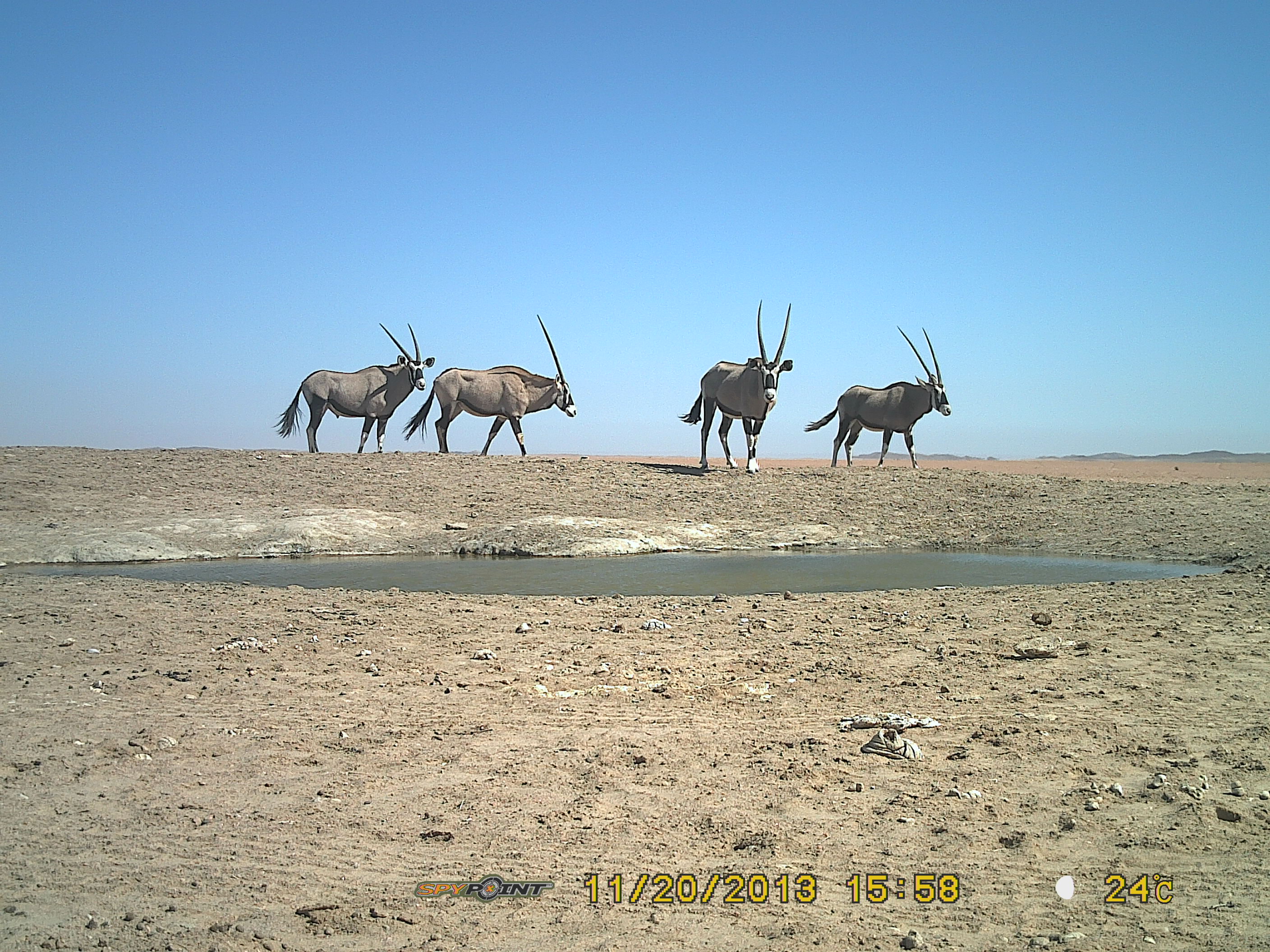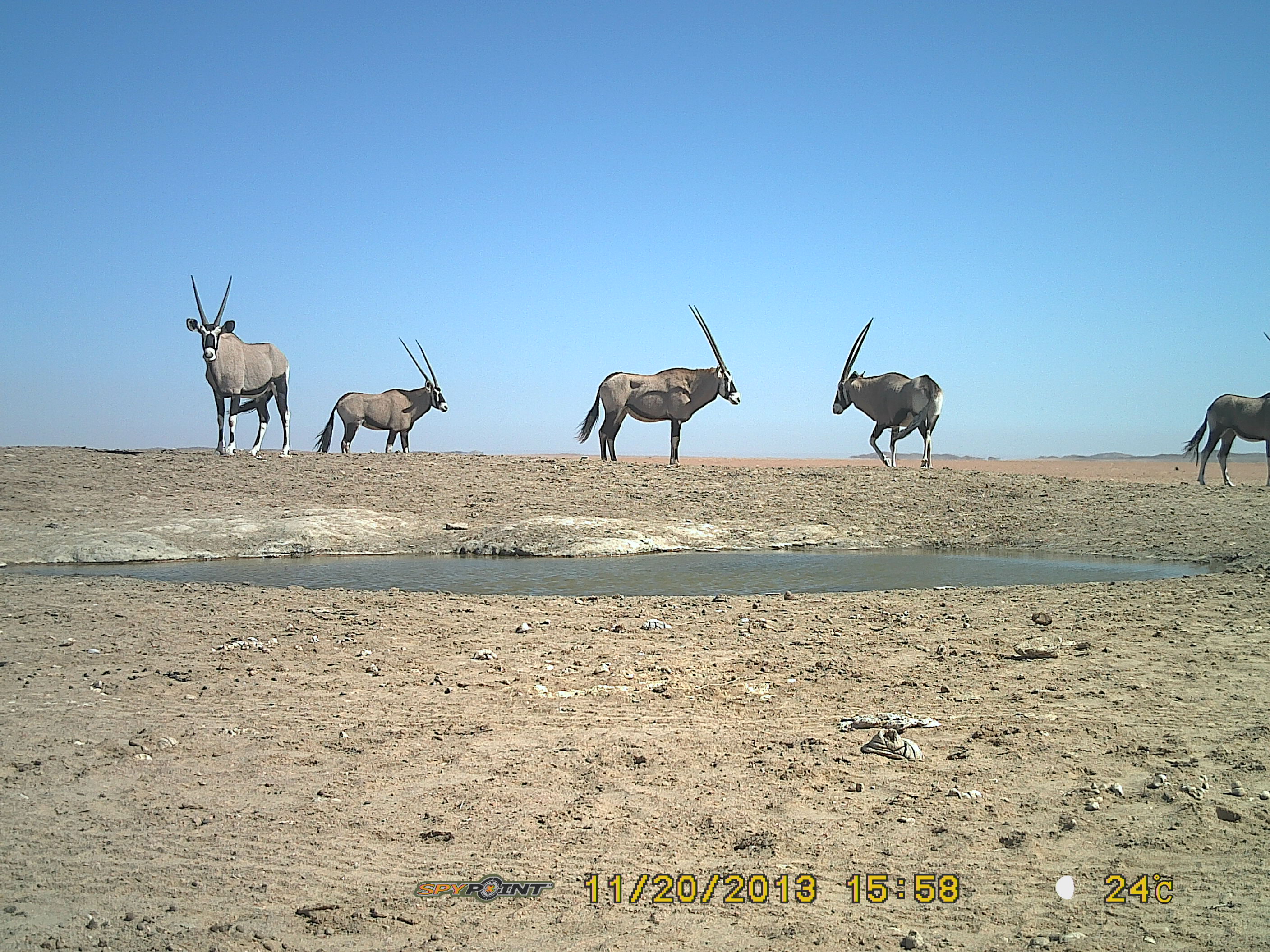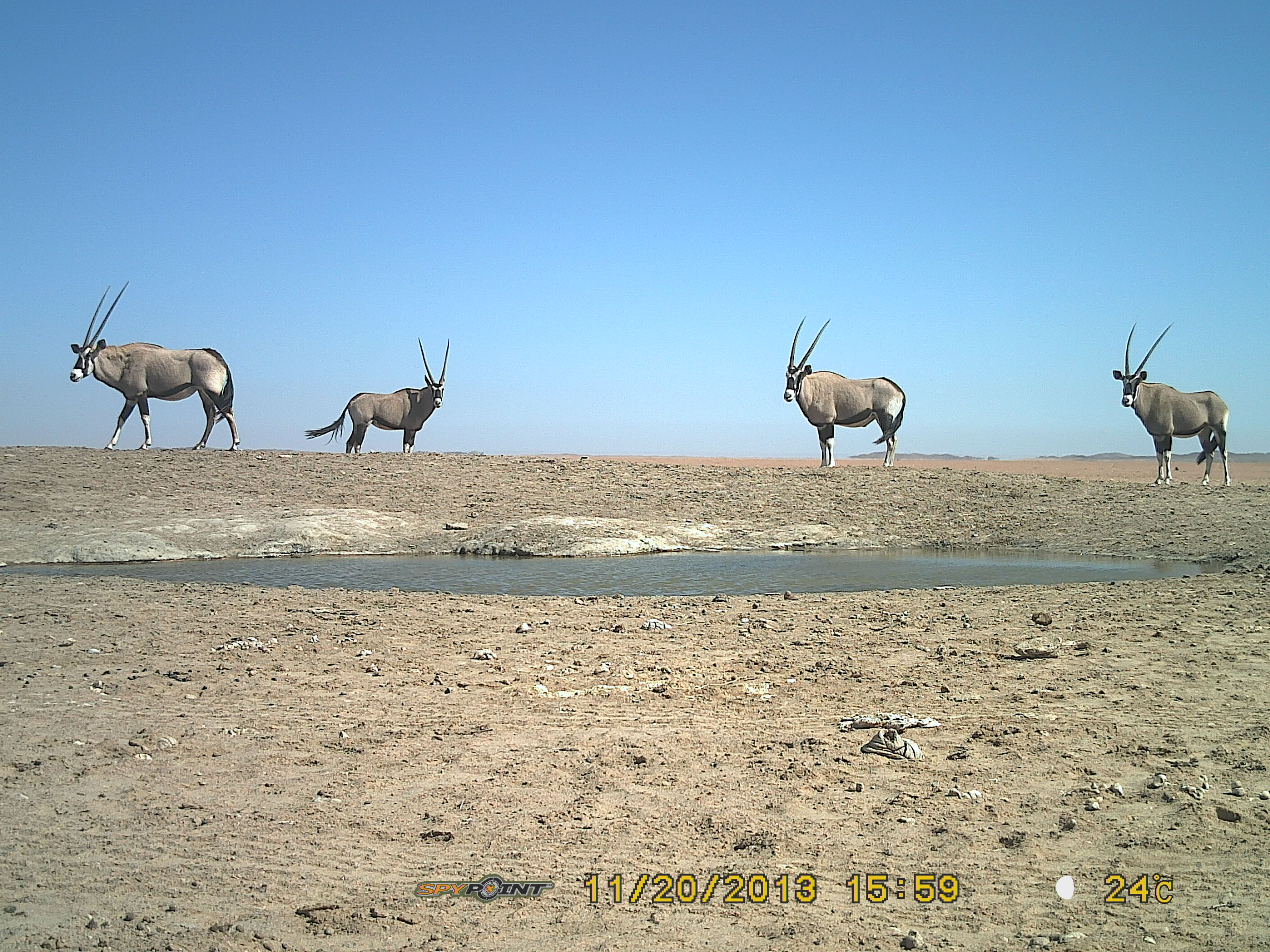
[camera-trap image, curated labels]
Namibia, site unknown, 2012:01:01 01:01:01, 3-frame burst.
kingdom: Animalia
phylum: Chordata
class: Mammalia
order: Artiodactyla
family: Bovidae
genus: Oryx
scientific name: Oryx gazella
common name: gemsbok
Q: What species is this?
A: Oryx gazella (gemsbok).